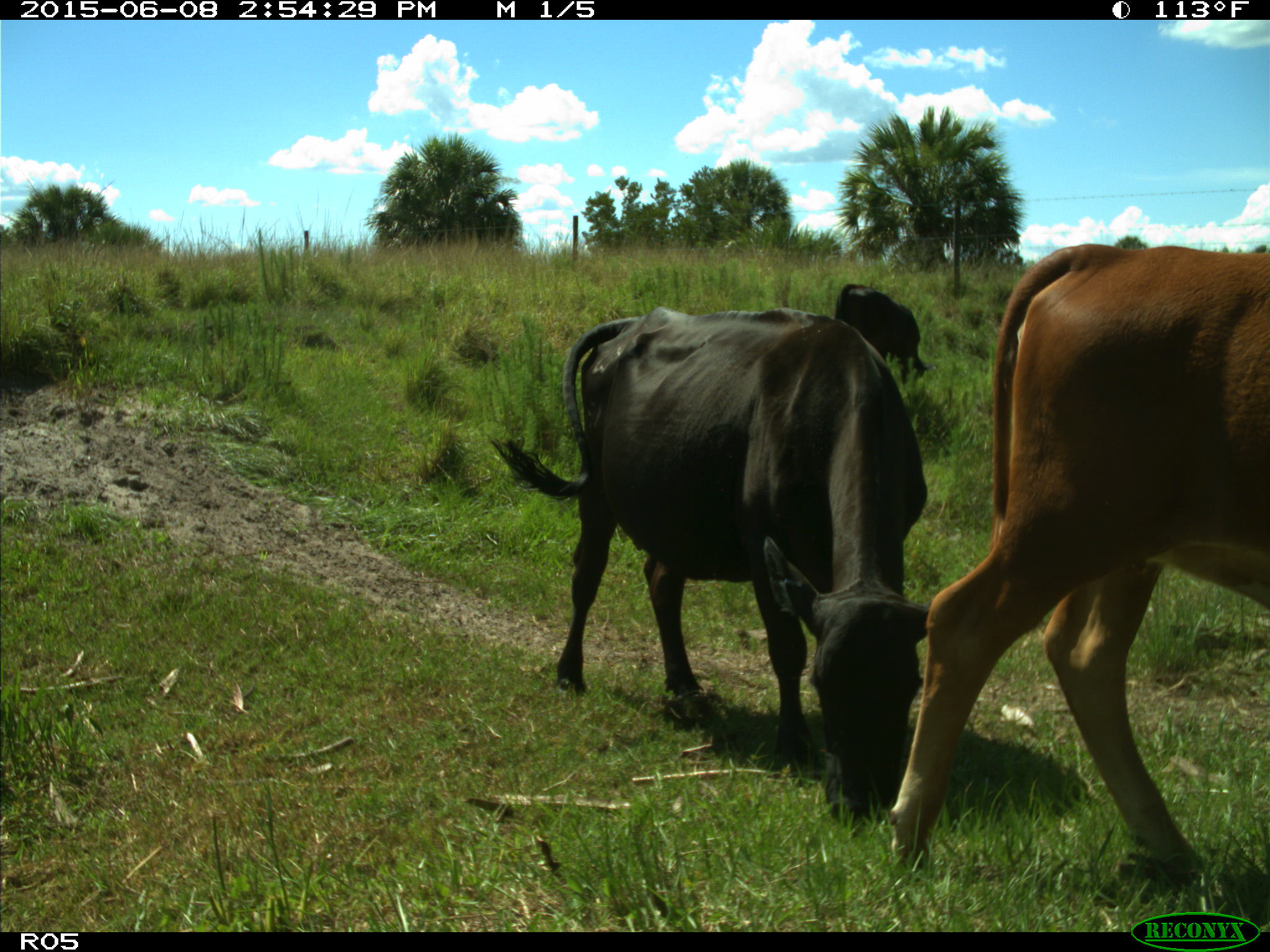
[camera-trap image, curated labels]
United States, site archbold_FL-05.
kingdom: Animalia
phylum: Chordata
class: Mammalia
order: Artiodactyla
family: Bovidae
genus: Bos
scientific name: Bos taurus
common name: domestic cow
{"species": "Bos taurus (domestic cow)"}